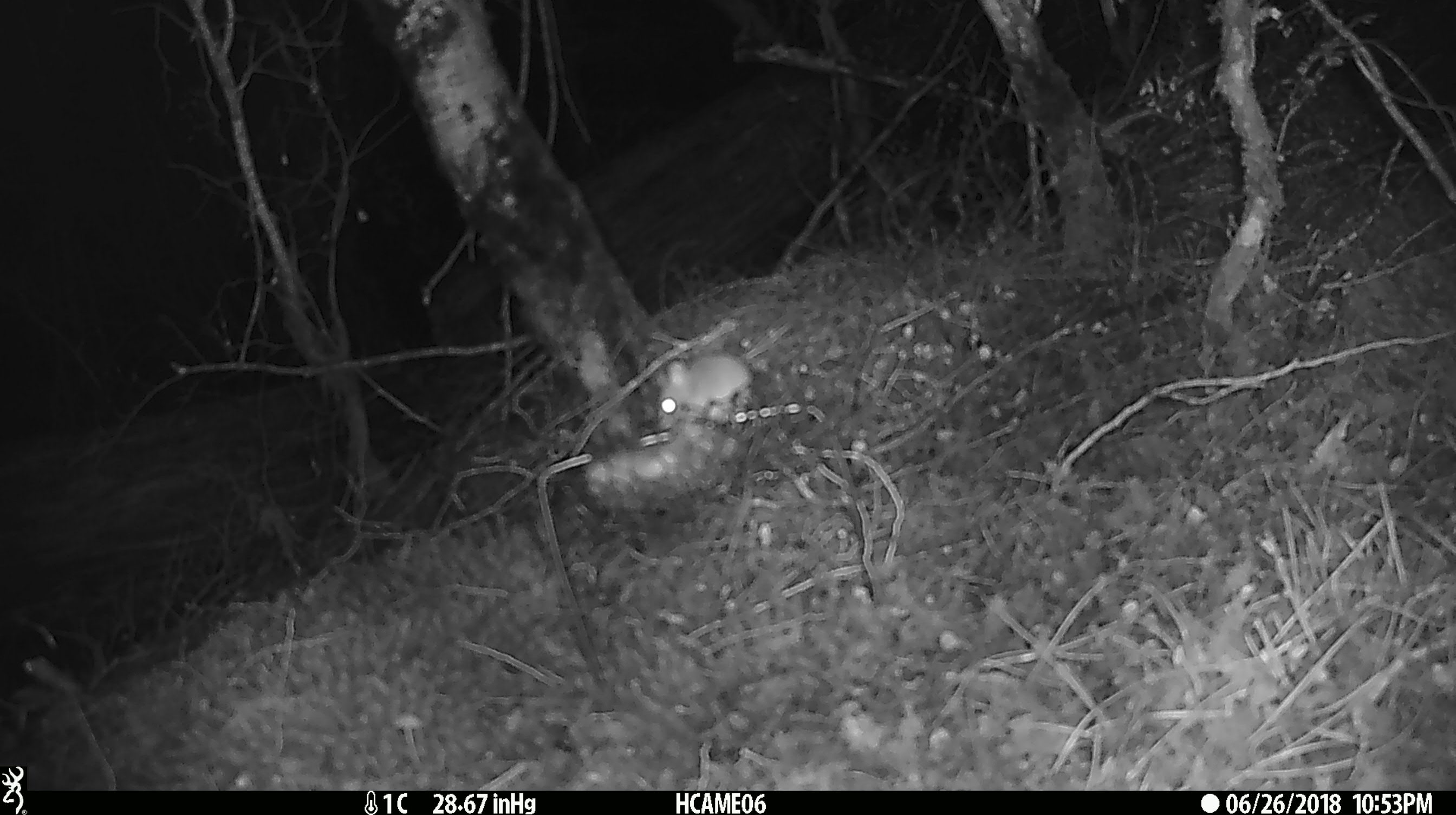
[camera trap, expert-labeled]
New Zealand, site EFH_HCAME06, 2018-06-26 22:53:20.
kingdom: Animalia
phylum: Chordata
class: Mammalia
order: Rodentia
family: Muridae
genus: Mus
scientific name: Mus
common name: mouse